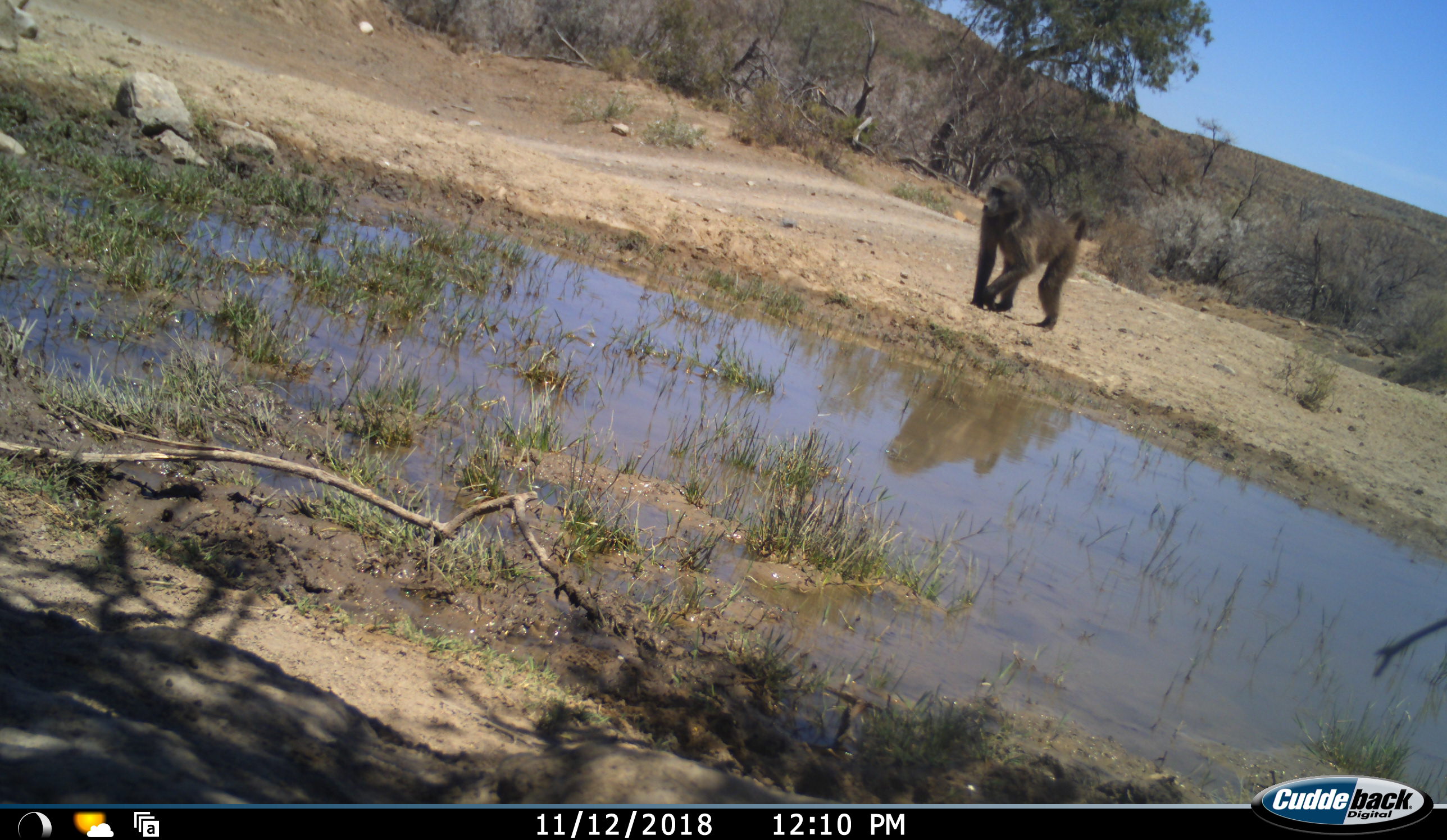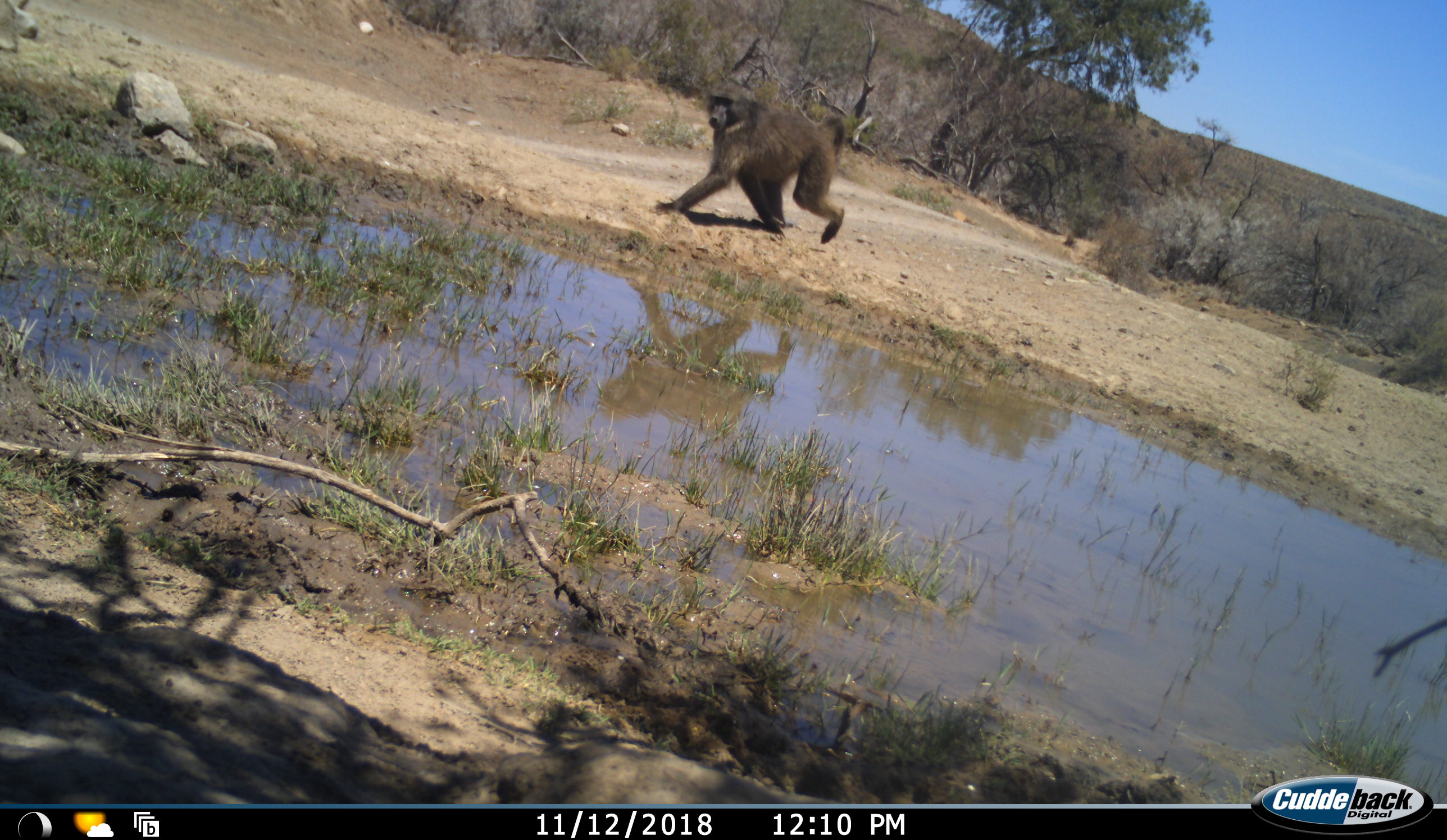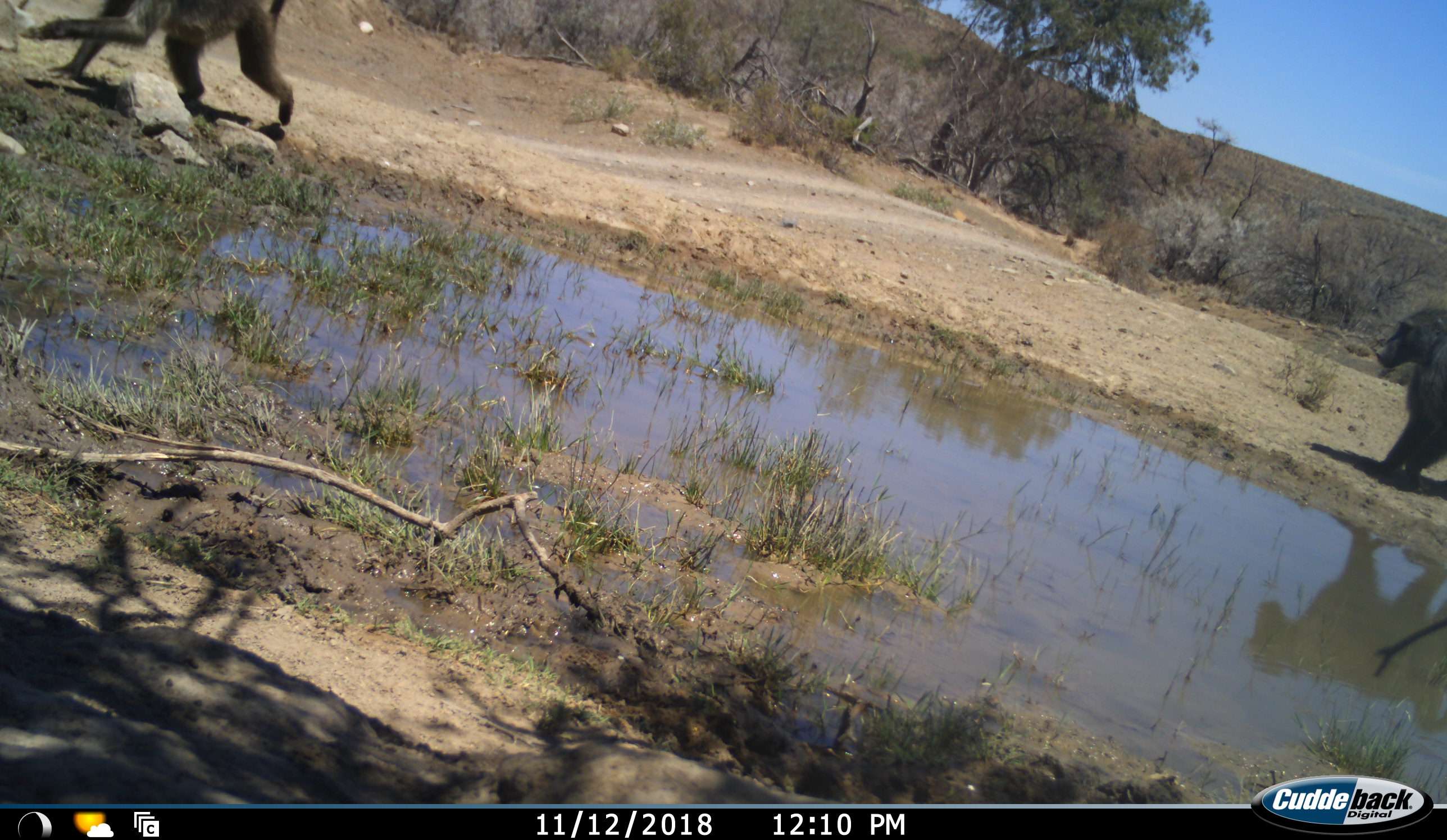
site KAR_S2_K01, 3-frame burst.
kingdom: Animalia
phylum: Chordata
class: Mammalia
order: Primates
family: Cercopithecidae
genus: Papio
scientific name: Papio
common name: baboon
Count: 2.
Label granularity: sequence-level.